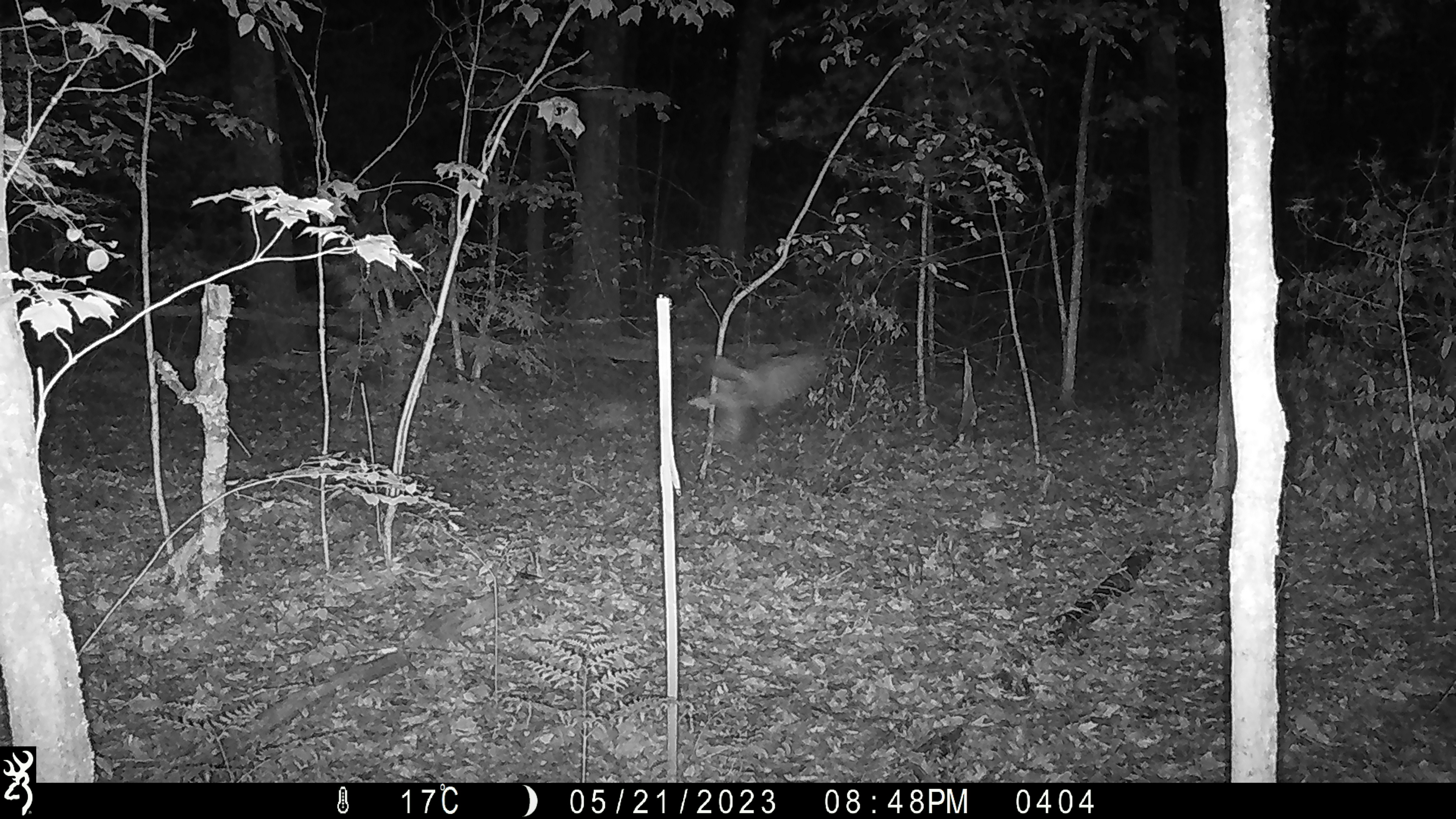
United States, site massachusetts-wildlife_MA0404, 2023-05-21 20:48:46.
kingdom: Animalia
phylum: Chordata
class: Aves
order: Strigiformes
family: Strigidae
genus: Strix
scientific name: Strix varia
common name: barred owl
Barred owl (Strix varia).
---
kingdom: Animalia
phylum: Chordata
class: Aves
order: Strigiformes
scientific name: Strigiformes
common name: owl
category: owl sp.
Owl sp. (owl) (Strigiformes).